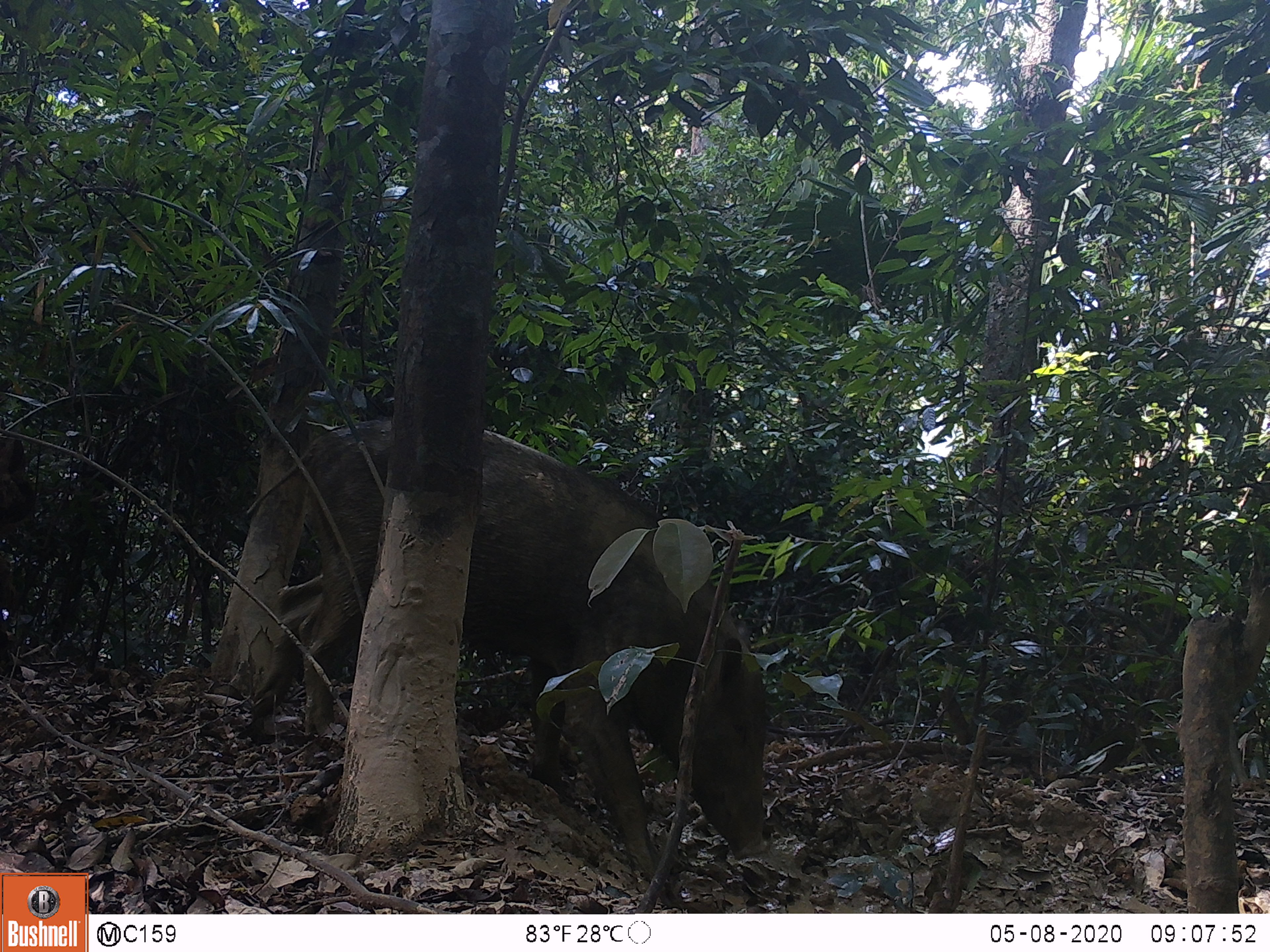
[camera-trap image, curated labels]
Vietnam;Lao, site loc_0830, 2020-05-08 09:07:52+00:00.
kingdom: Animalia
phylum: Chordata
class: Mammalia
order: Artiodactyla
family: Suidae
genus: Sus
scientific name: Sus scrofa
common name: eurasian wild pig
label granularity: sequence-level